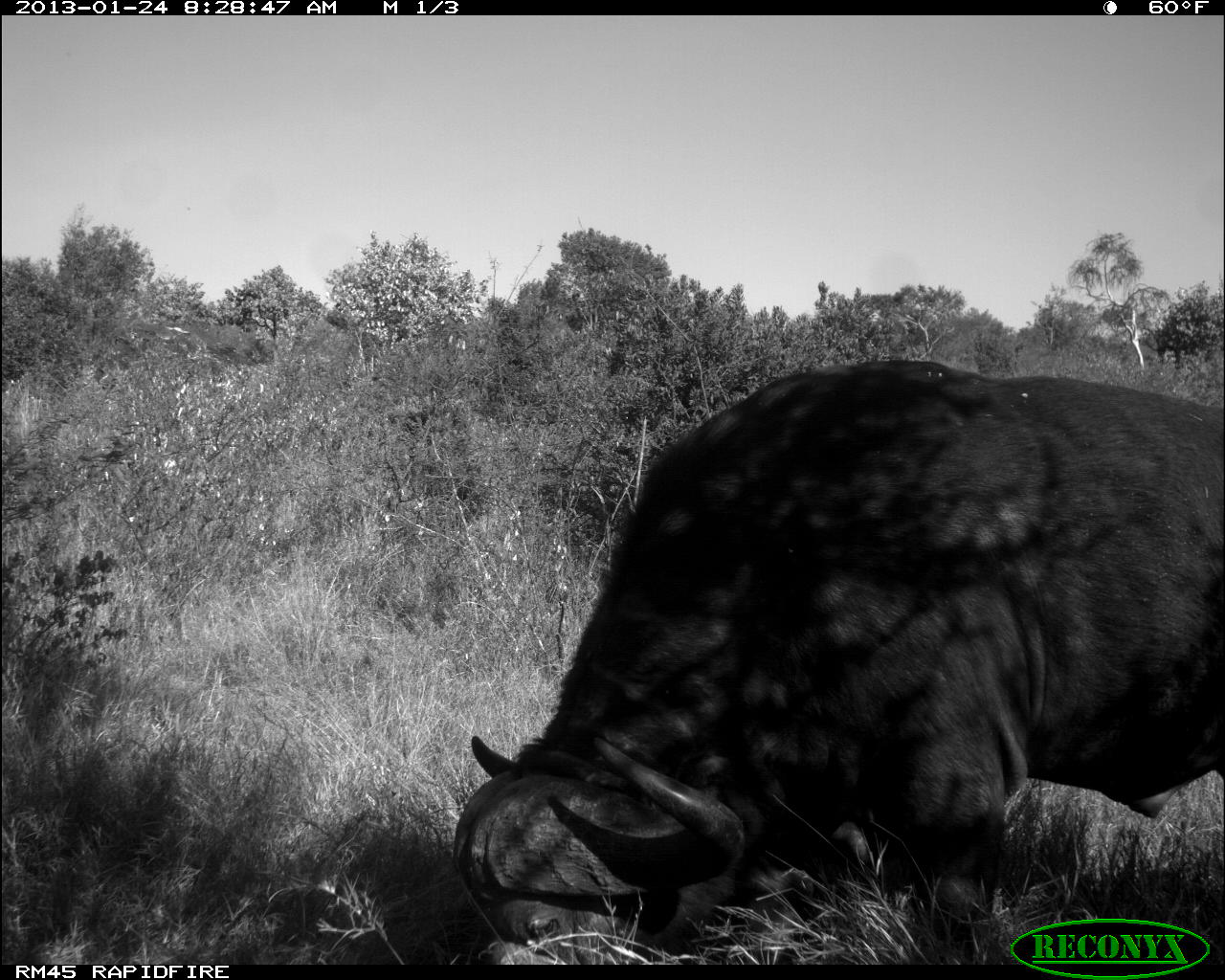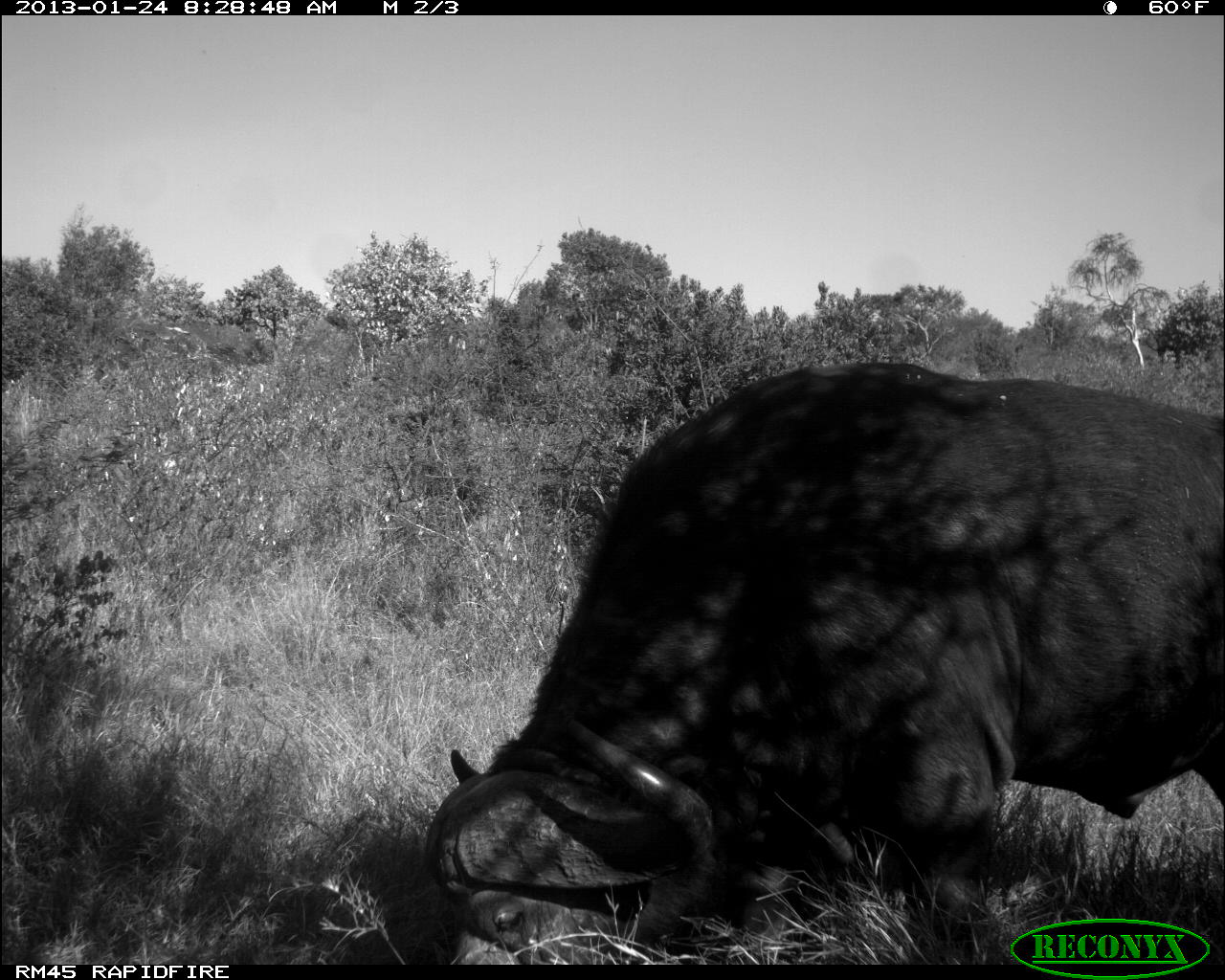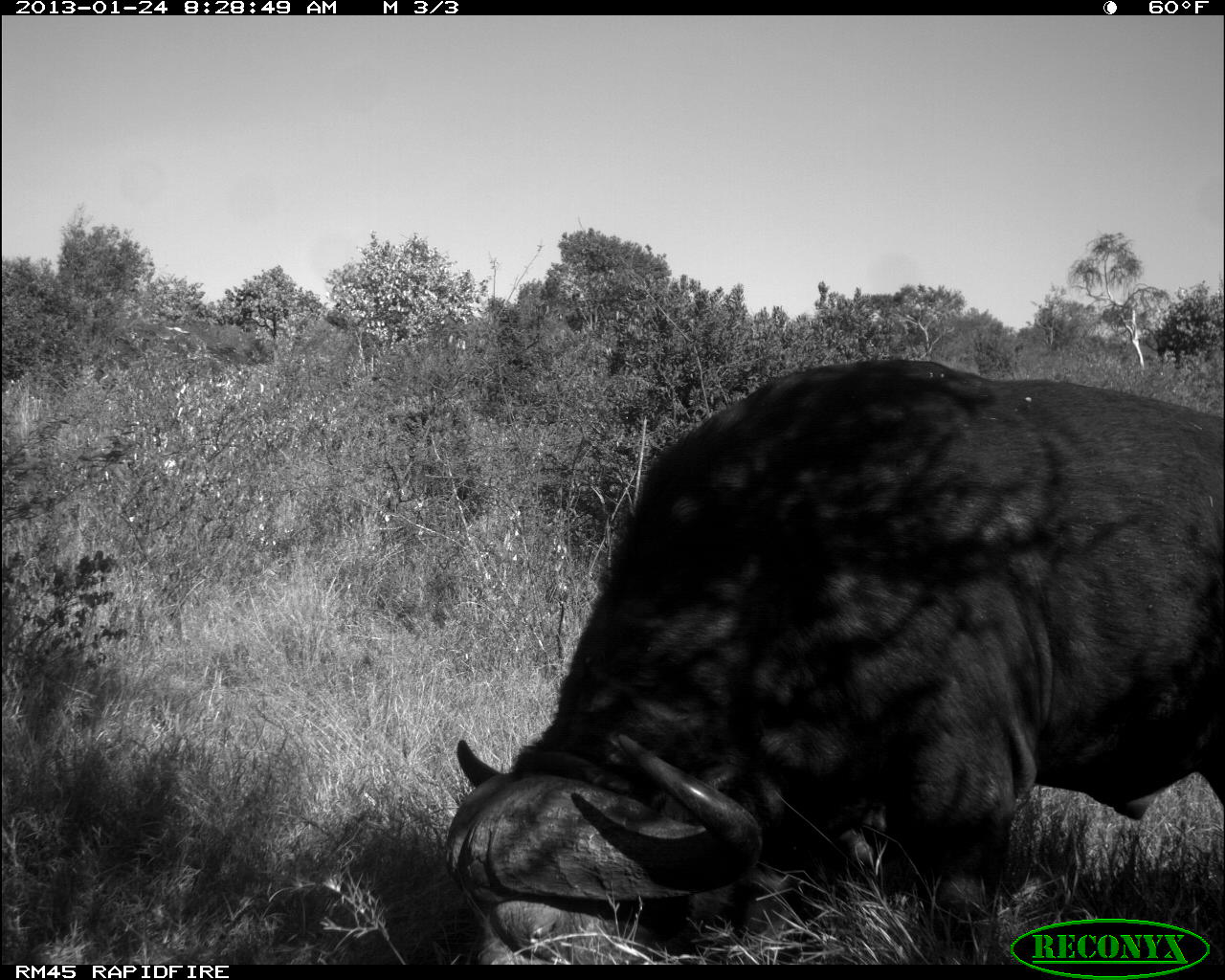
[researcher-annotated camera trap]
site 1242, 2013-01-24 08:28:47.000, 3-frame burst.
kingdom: Animalia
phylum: Chordata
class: Mammalia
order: Artiodactyla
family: Bovidae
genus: Syncerus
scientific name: Syncerus caffer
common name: african buffalo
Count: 1.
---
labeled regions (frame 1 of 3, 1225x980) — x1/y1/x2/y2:
syncerus caffer: 448/358/1225/968